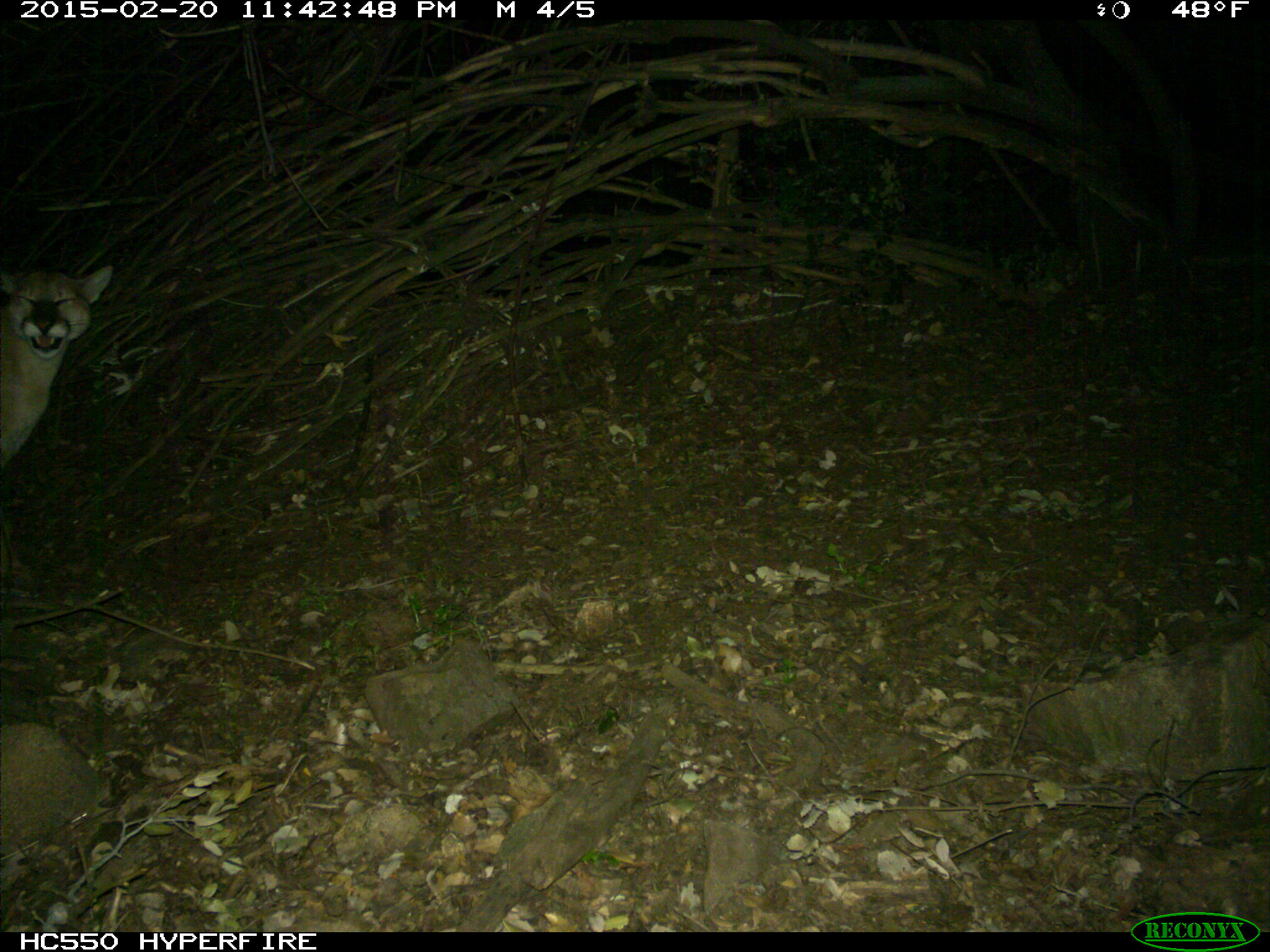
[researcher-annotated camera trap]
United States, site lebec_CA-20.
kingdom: Animalia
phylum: Chordata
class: Mammalia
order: Carnivora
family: Felidae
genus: Puma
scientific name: Puma concolor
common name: mountain lion